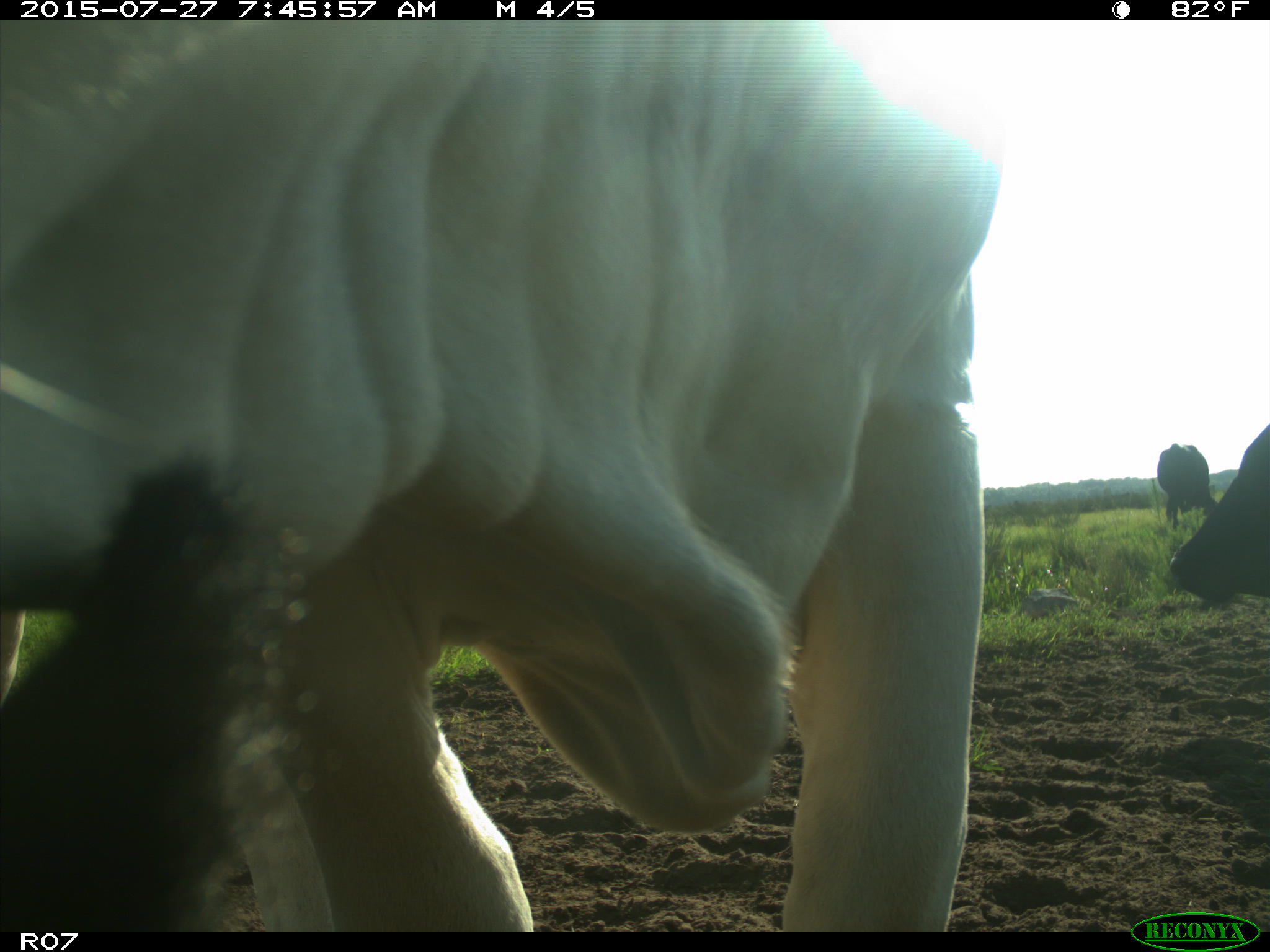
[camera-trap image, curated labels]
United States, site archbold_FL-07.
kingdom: Animalia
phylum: Chordata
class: Mammalia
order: Artiodactyla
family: Bovidae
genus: Bos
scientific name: Bos taurus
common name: domestic cow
Bos taurus (domestic cow).